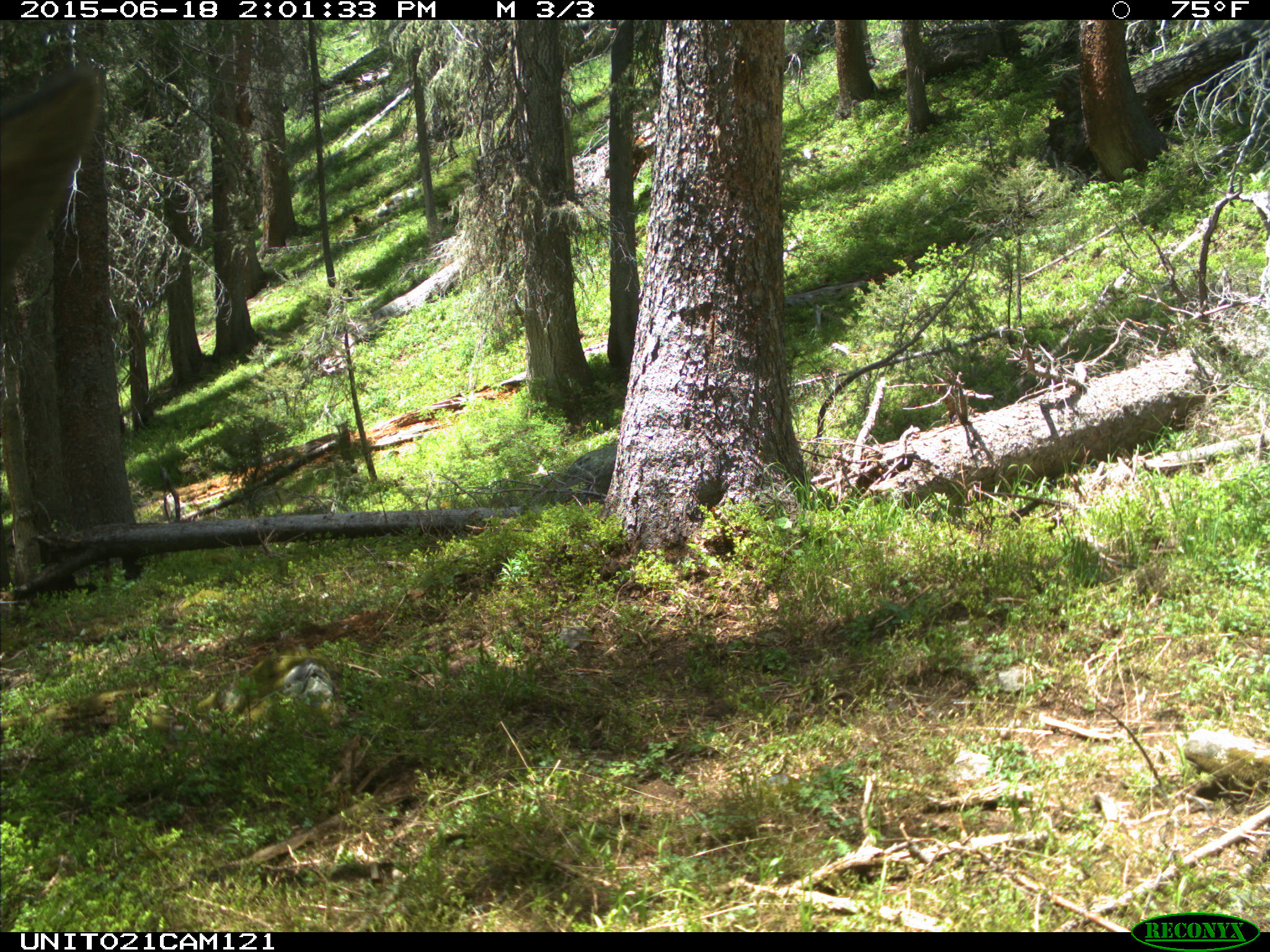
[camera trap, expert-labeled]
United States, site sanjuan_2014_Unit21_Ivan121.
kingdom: Animalia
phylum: Chordata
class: Mammalia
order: Artiodactyla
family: Cervidae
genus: Cervus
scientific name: Cervus elaphus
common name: red deer